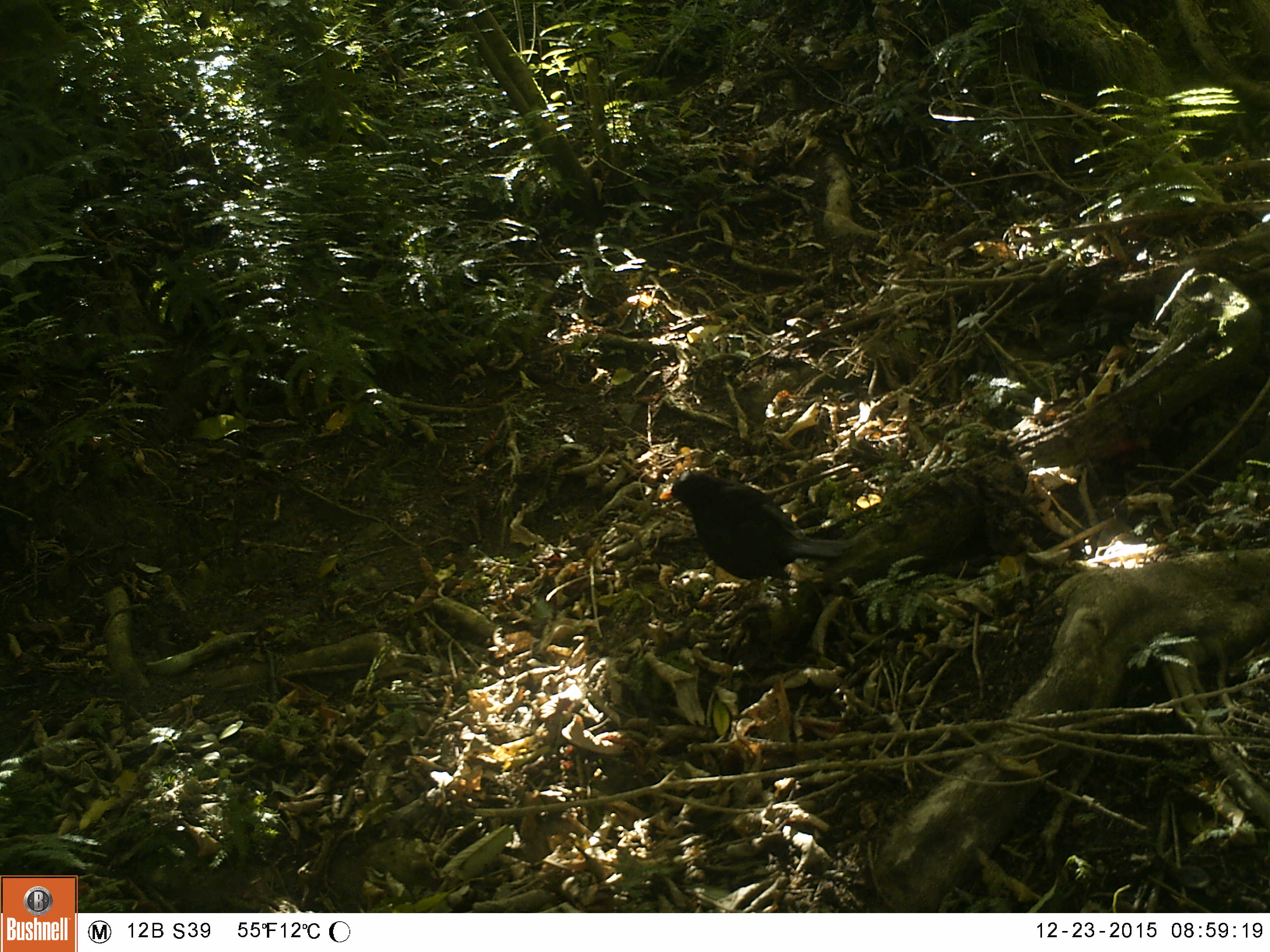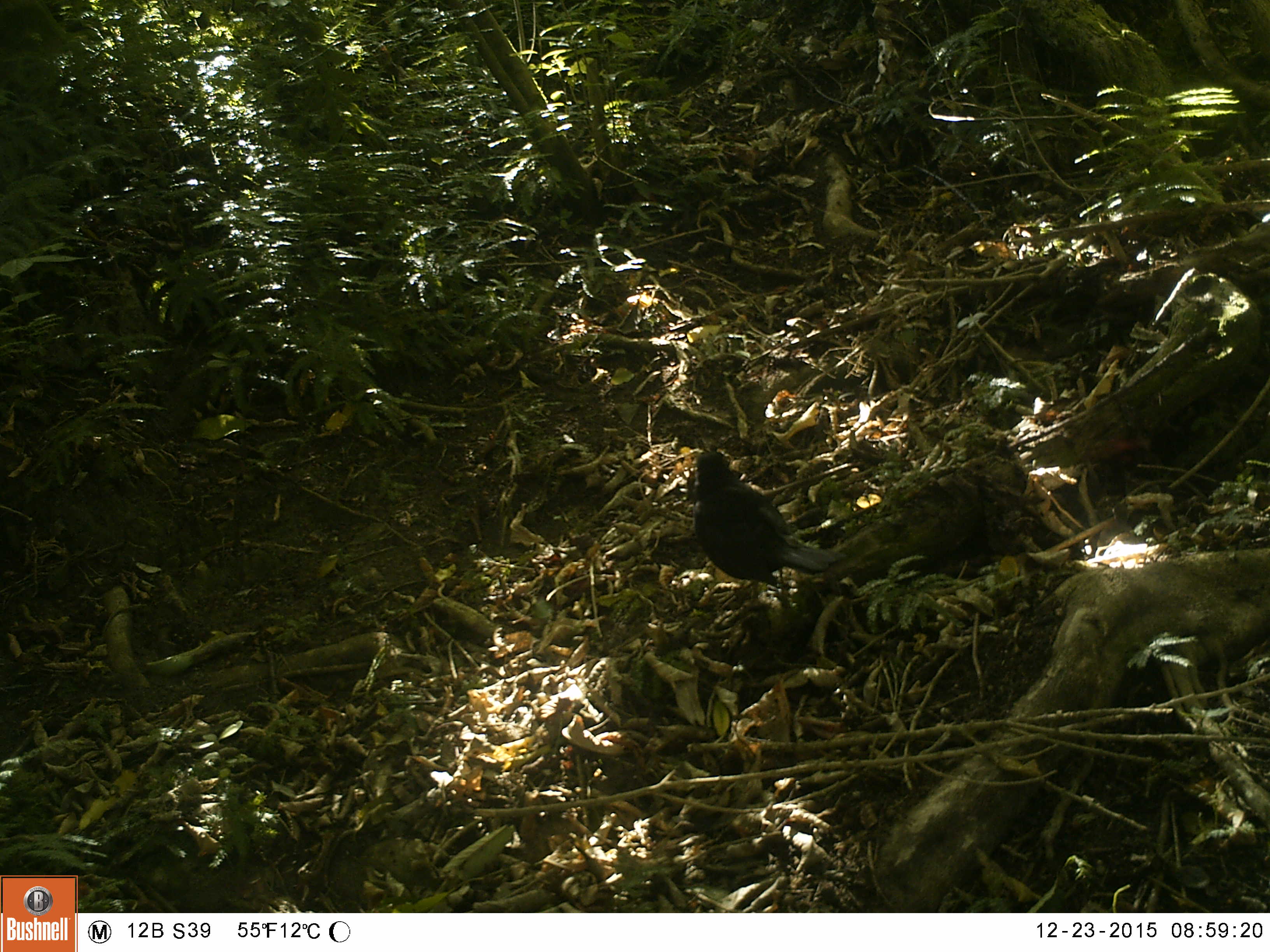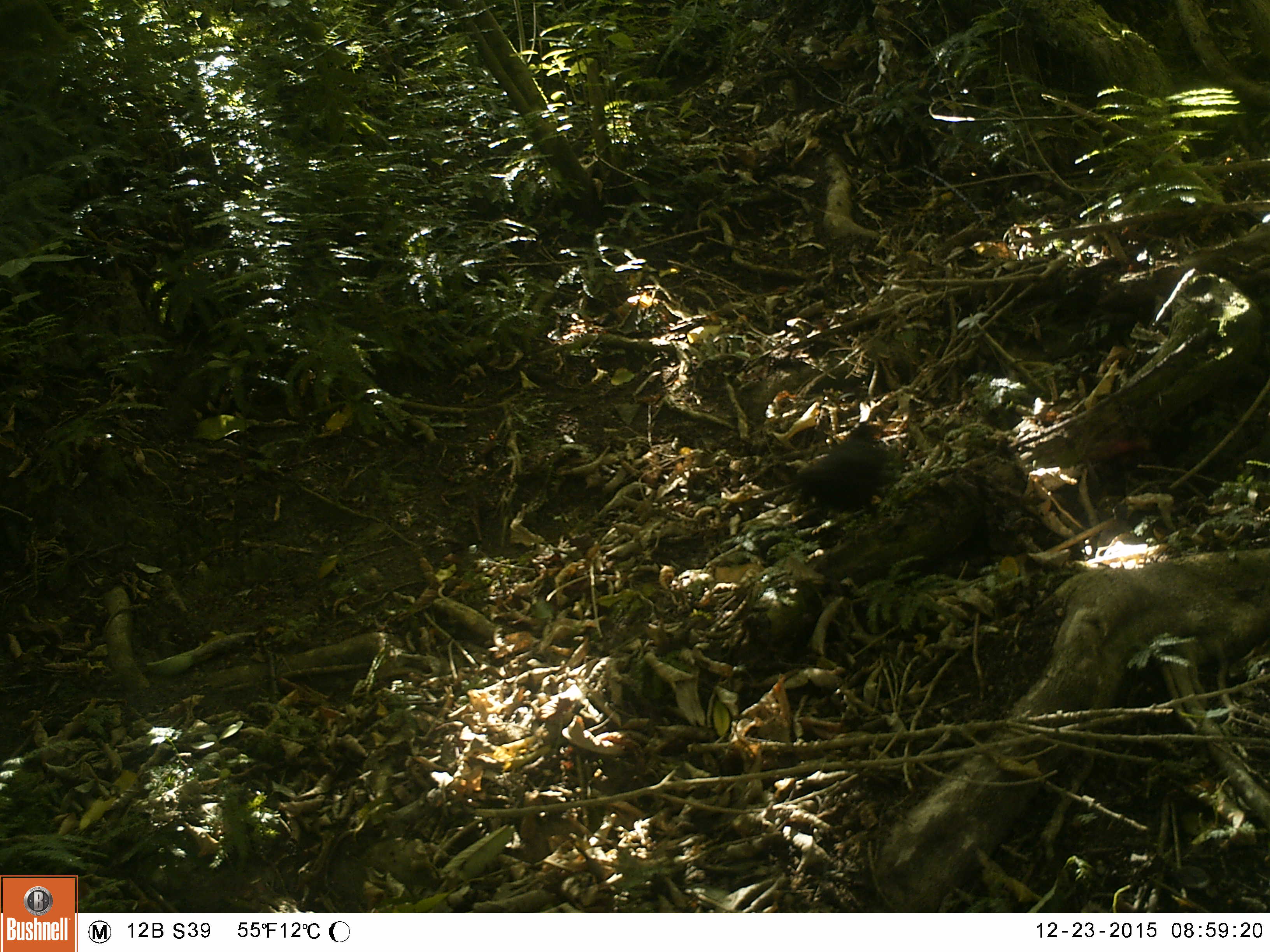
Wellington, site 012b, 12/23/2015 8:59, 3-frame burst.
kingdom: Animalia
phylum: Chordata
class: Aves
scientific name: Aves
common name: bird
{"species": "bird (Aves)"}